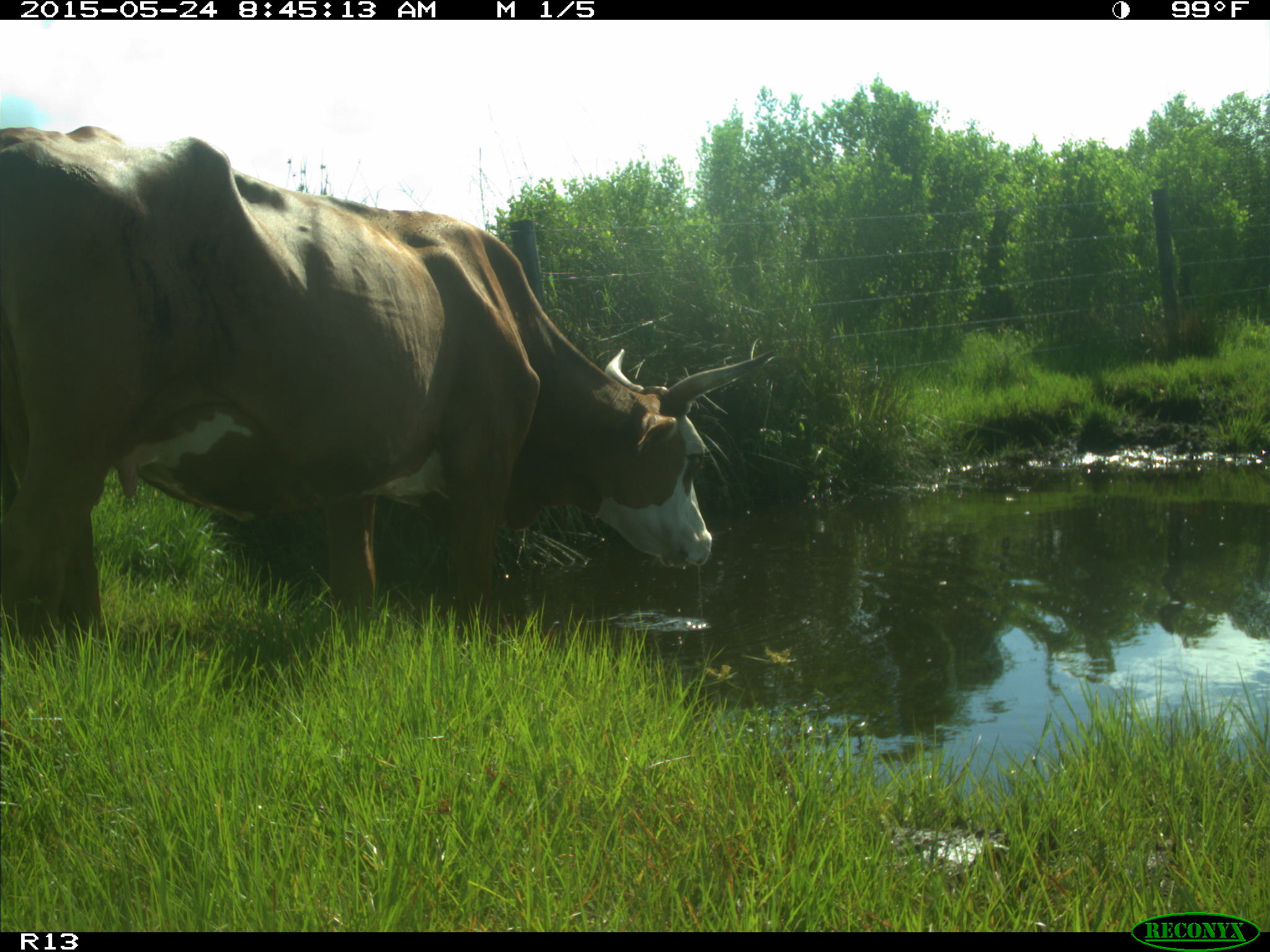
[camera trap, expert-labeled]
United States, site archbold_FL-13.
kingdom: Animalia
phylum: Chordata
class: Mammalia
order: Artiodactyla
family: Bovidae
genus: Bos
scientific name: Bos taurus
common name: domestic cow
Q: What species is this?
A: Bos taurus (domestic cow).